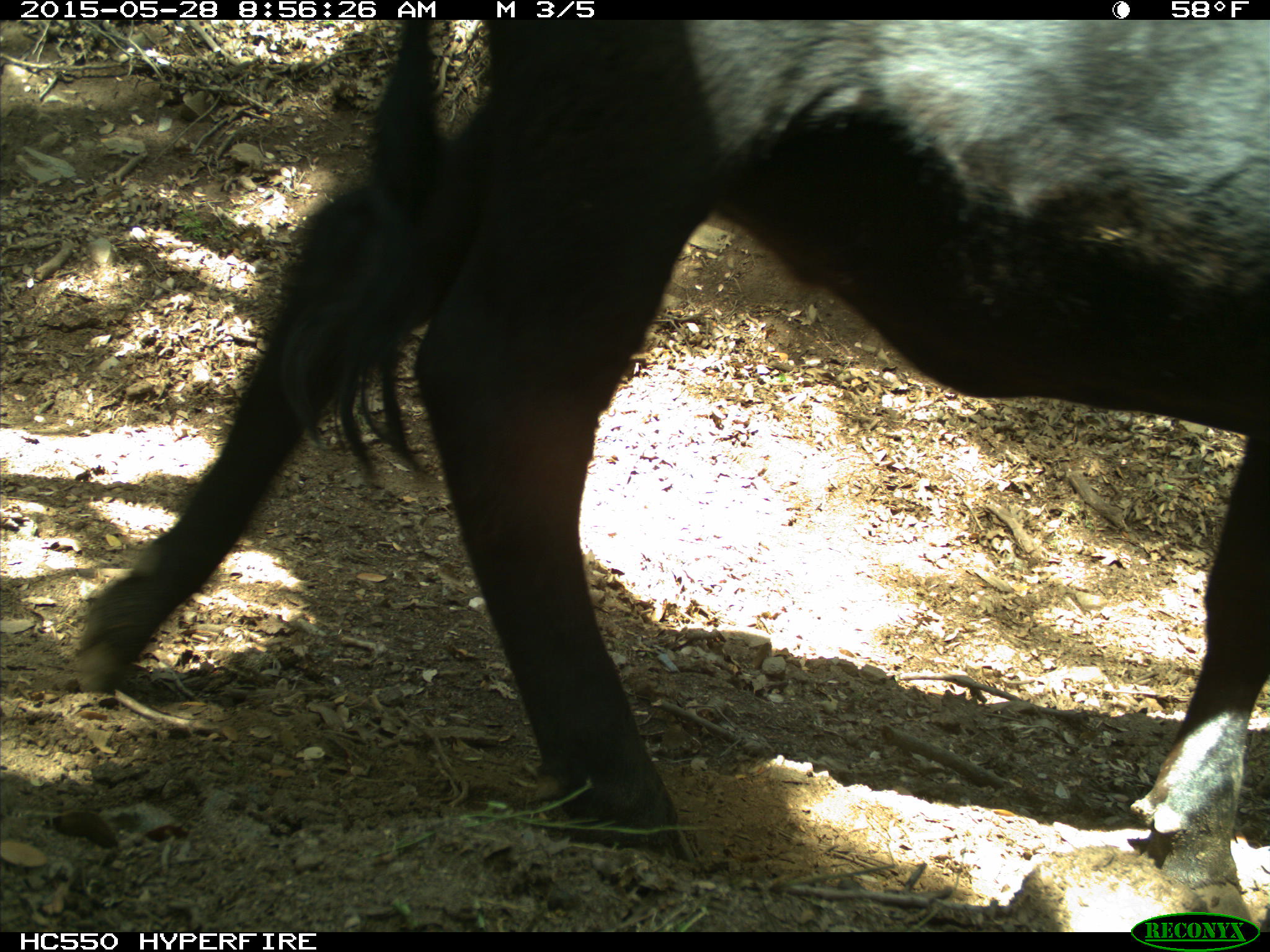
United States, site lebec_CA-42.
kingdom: Animalia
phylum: Chordata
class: Mammalia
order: Artiodactyla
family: Bovidae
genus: Bos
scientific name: Bos taurus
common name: domestic cow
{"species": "Bos taurus (domestic cow)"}